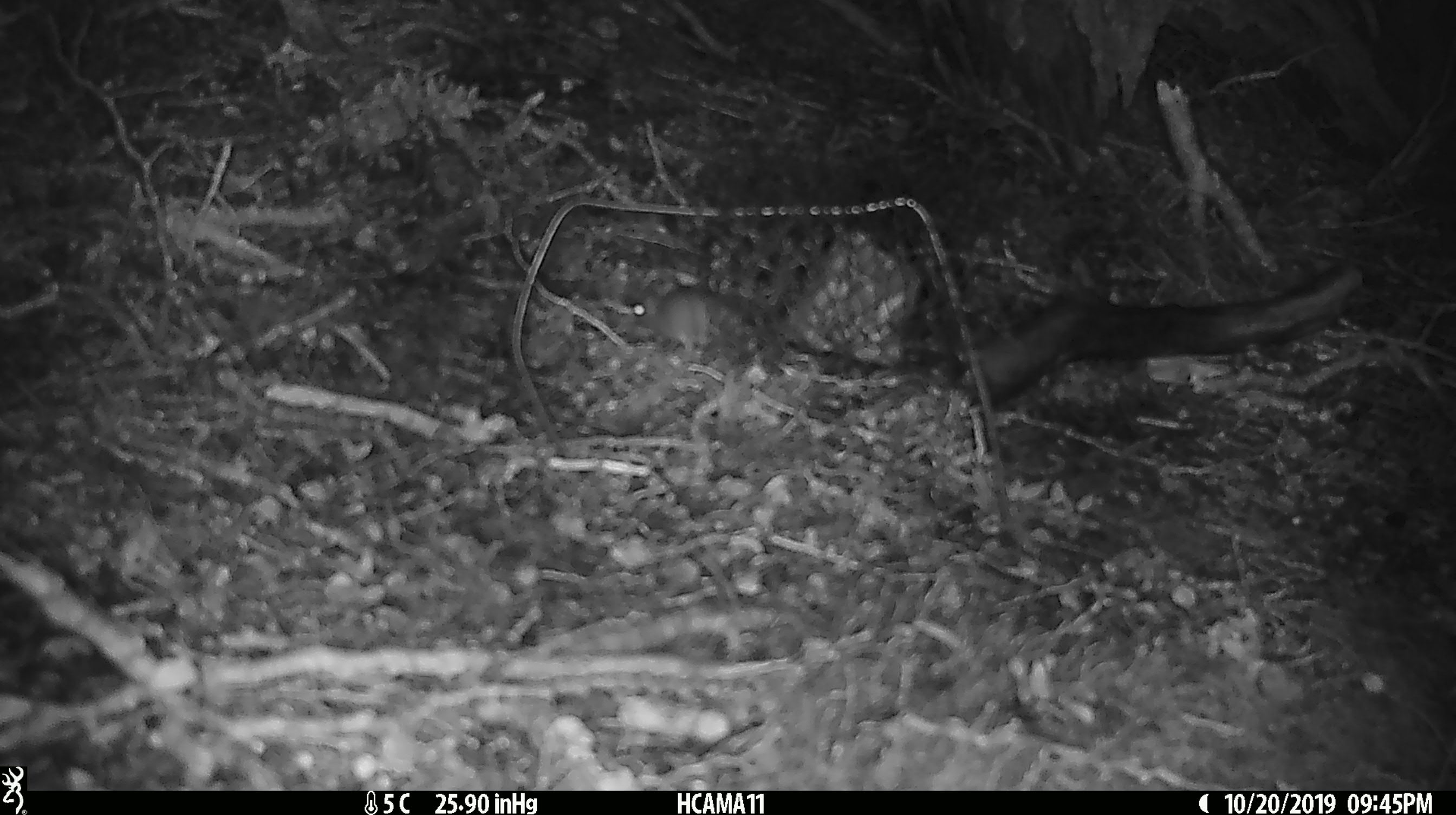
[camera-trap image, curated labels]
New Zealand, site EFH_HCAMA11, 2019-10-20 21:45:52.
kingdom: Animalia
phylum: Chordata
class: Mammalia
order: Rodentia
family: Muridae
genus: Mus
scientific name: Mus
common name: mouse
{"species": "mouse (Mus)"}